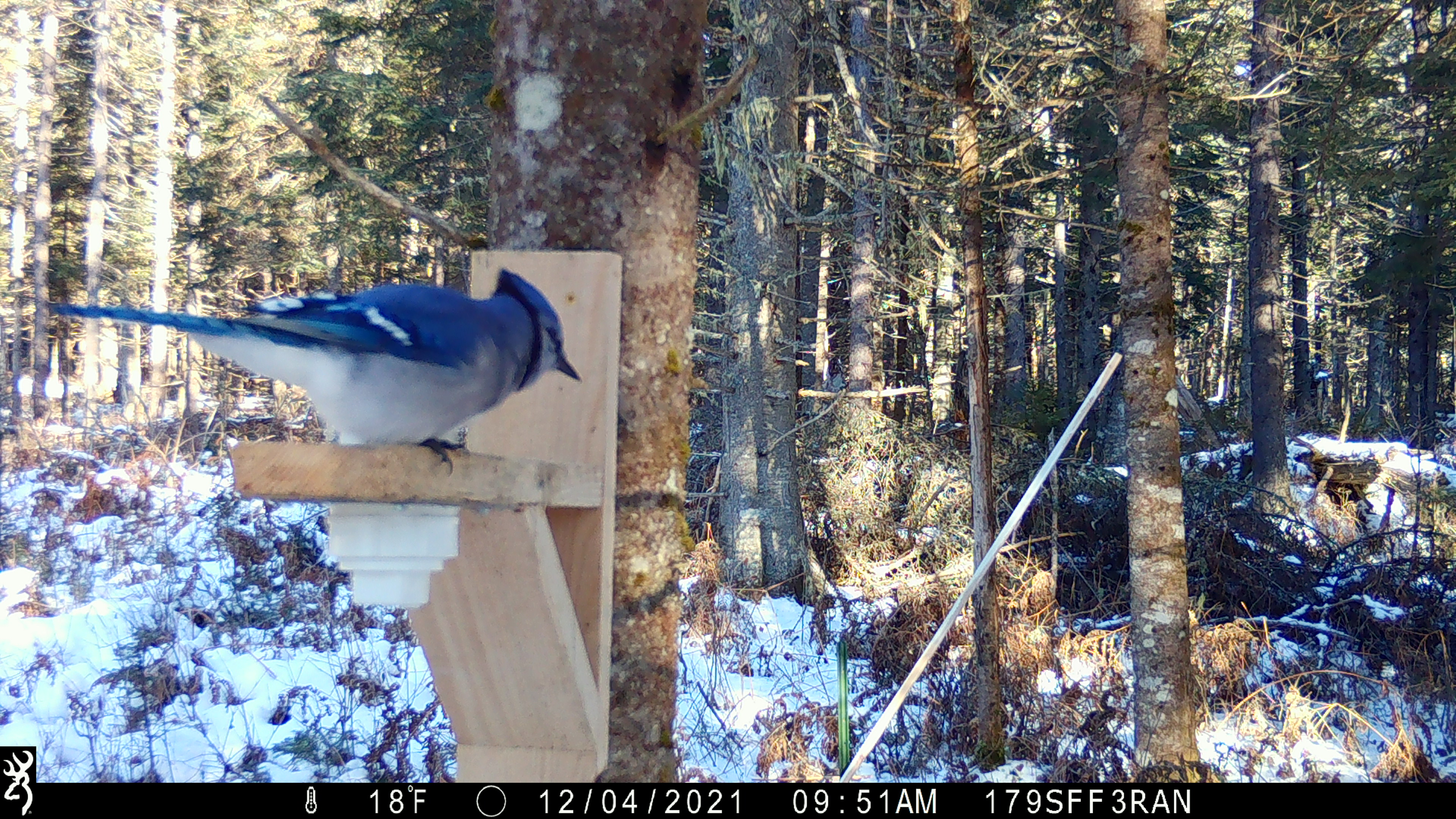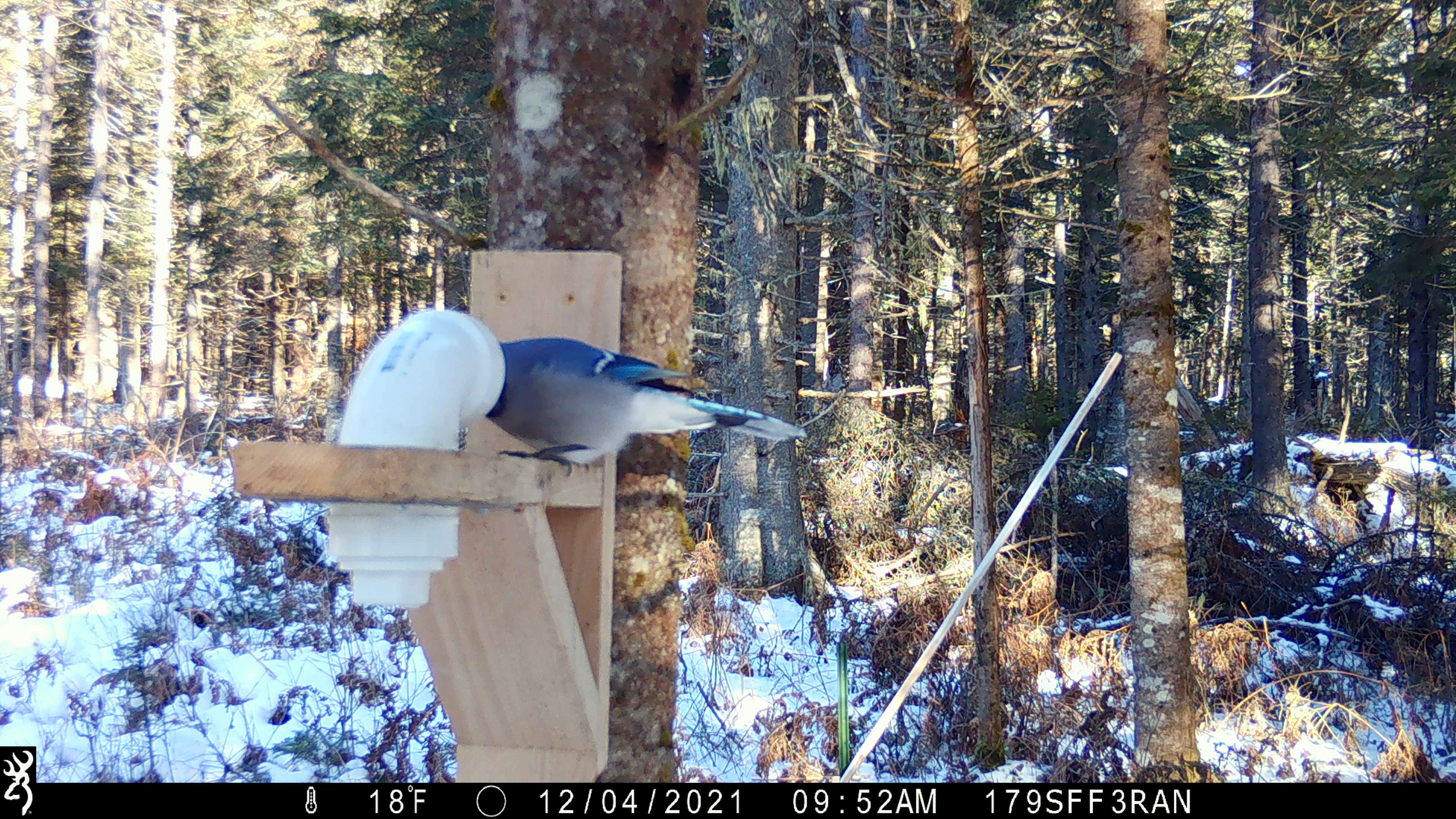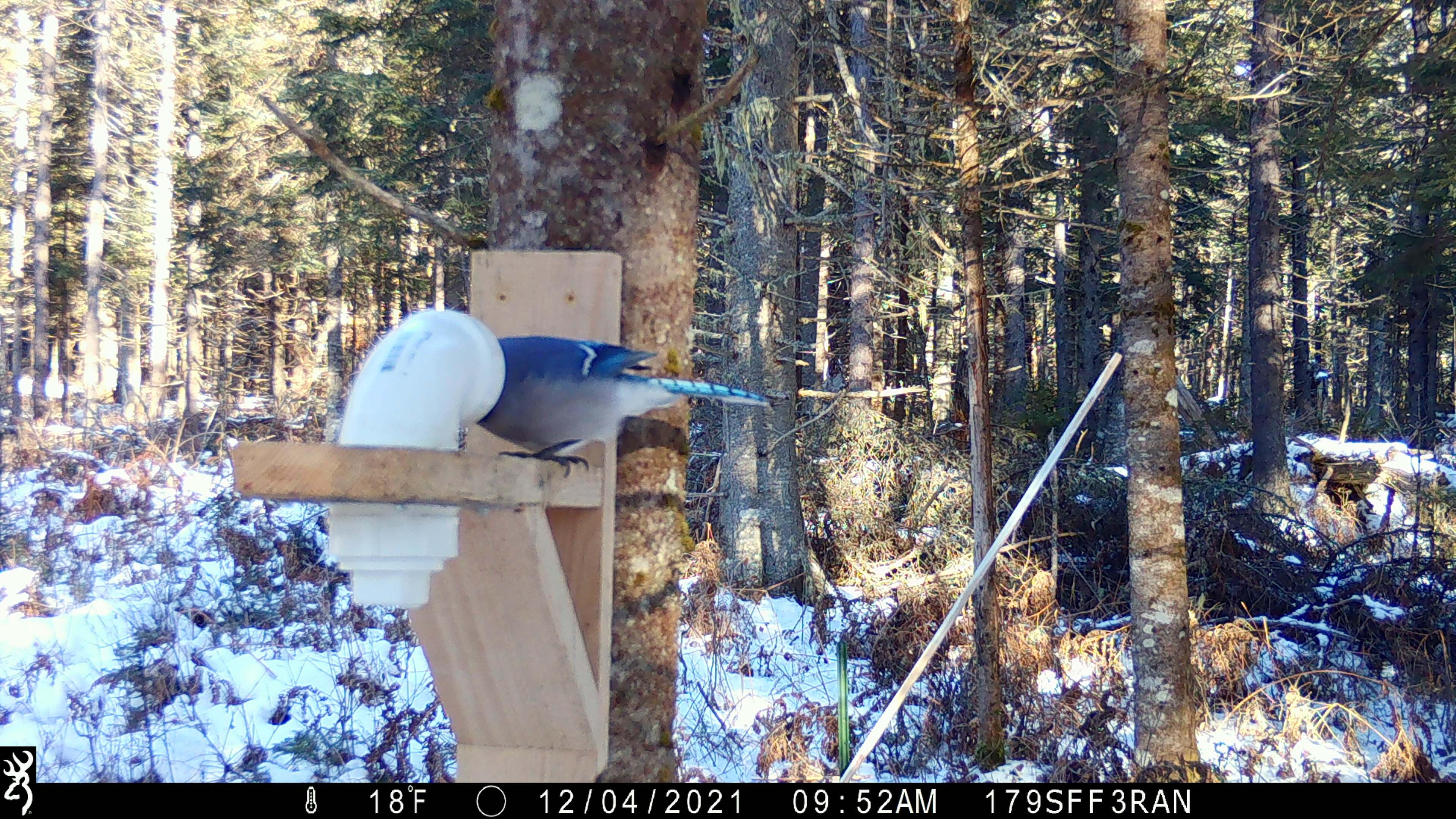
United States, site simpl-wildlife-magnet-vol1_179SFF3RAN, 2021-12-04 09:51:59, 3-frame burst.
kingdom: Animalia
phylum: Chordata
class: Aves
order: Passeriformes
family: Corvidae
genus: Cyanocitta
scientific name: Cyanocitta cristata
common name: blue jay